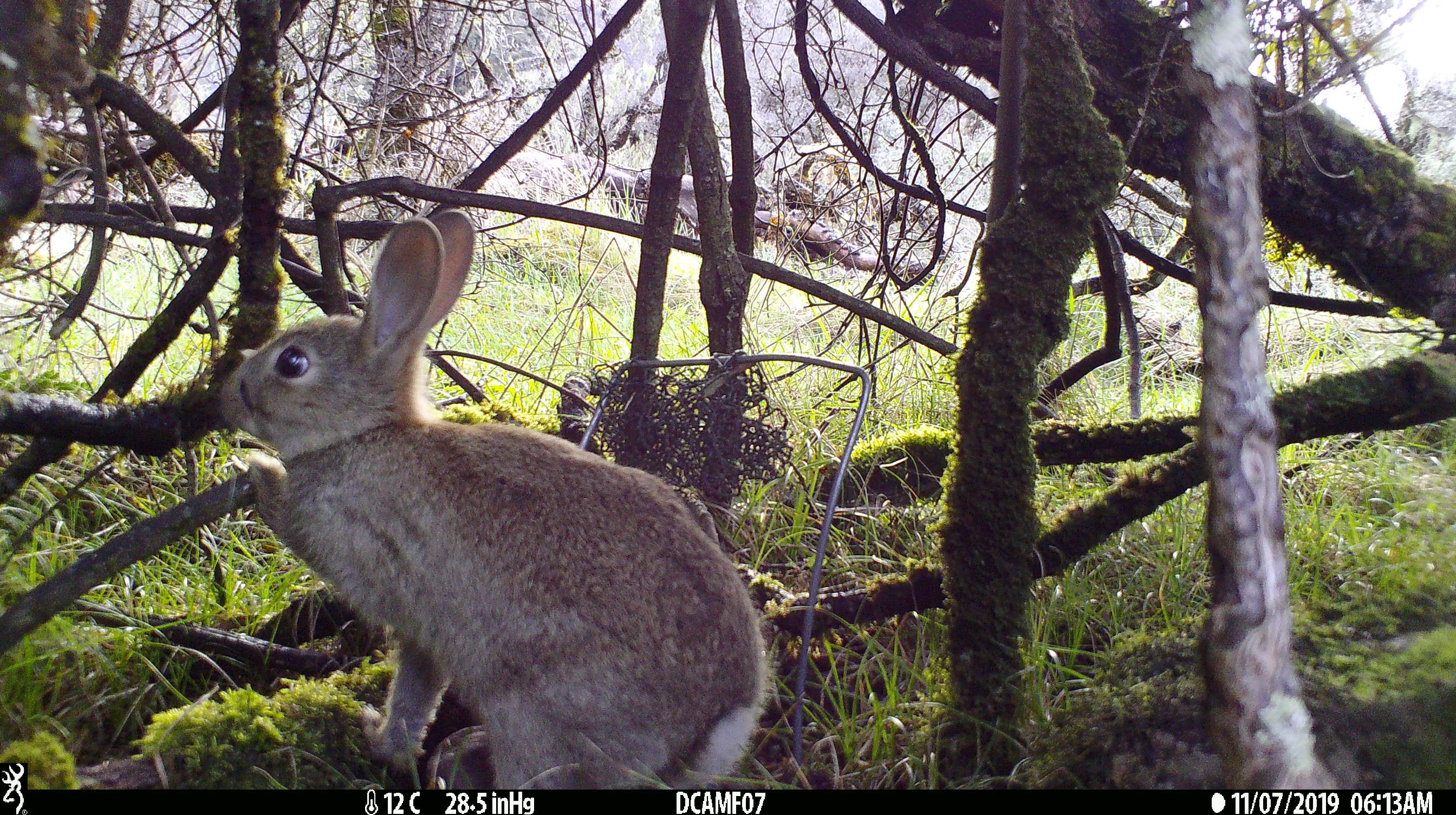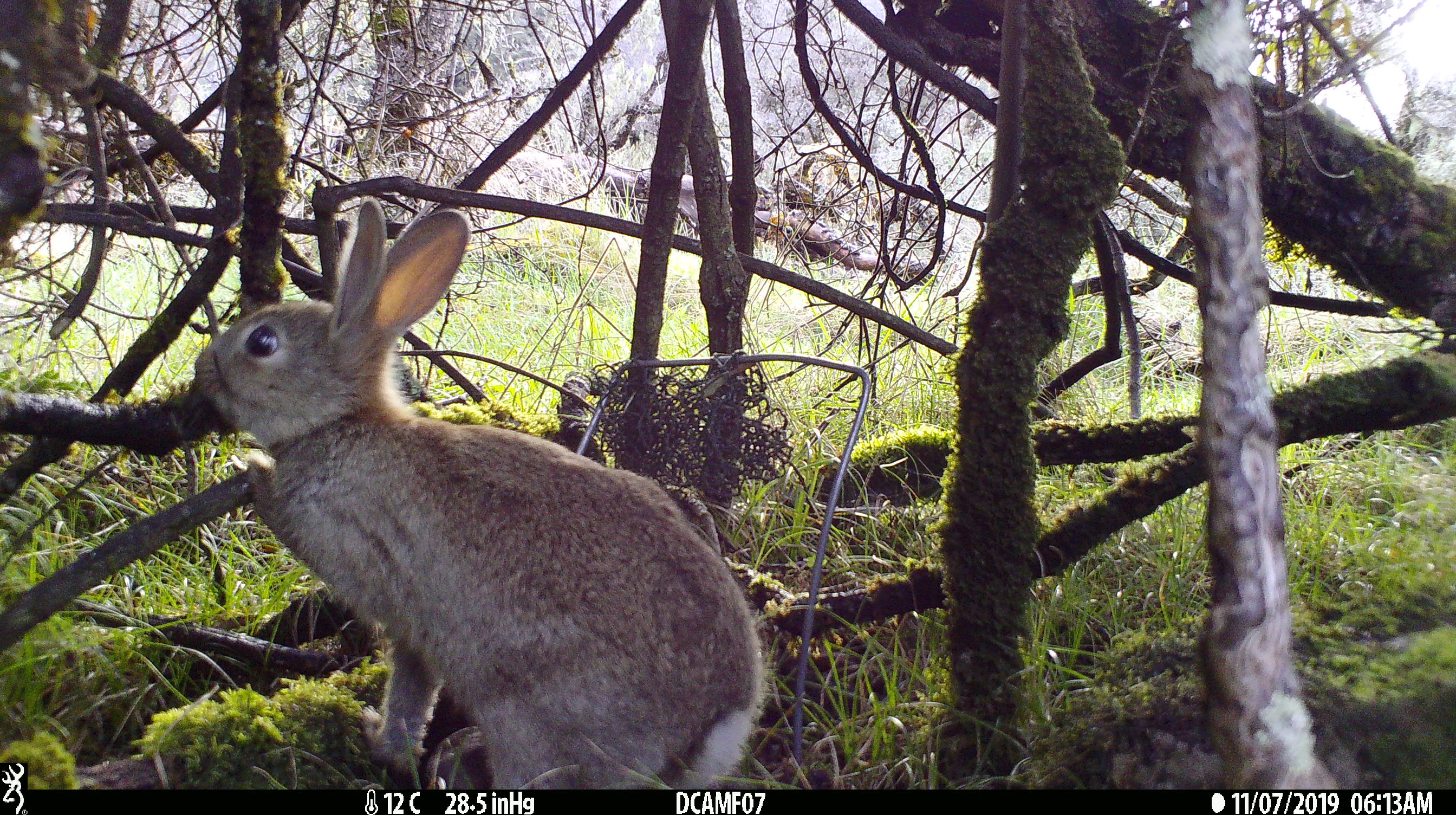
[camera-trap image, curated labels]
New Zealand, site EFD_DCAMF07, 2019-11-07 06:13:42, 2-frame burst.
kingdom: Animalia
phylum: Chordata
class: Mammalia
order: Lagomorpha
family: Leporidae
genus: Oryctolagus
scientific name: Oryctolagus cuniculus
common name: european rabbit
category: rabbit